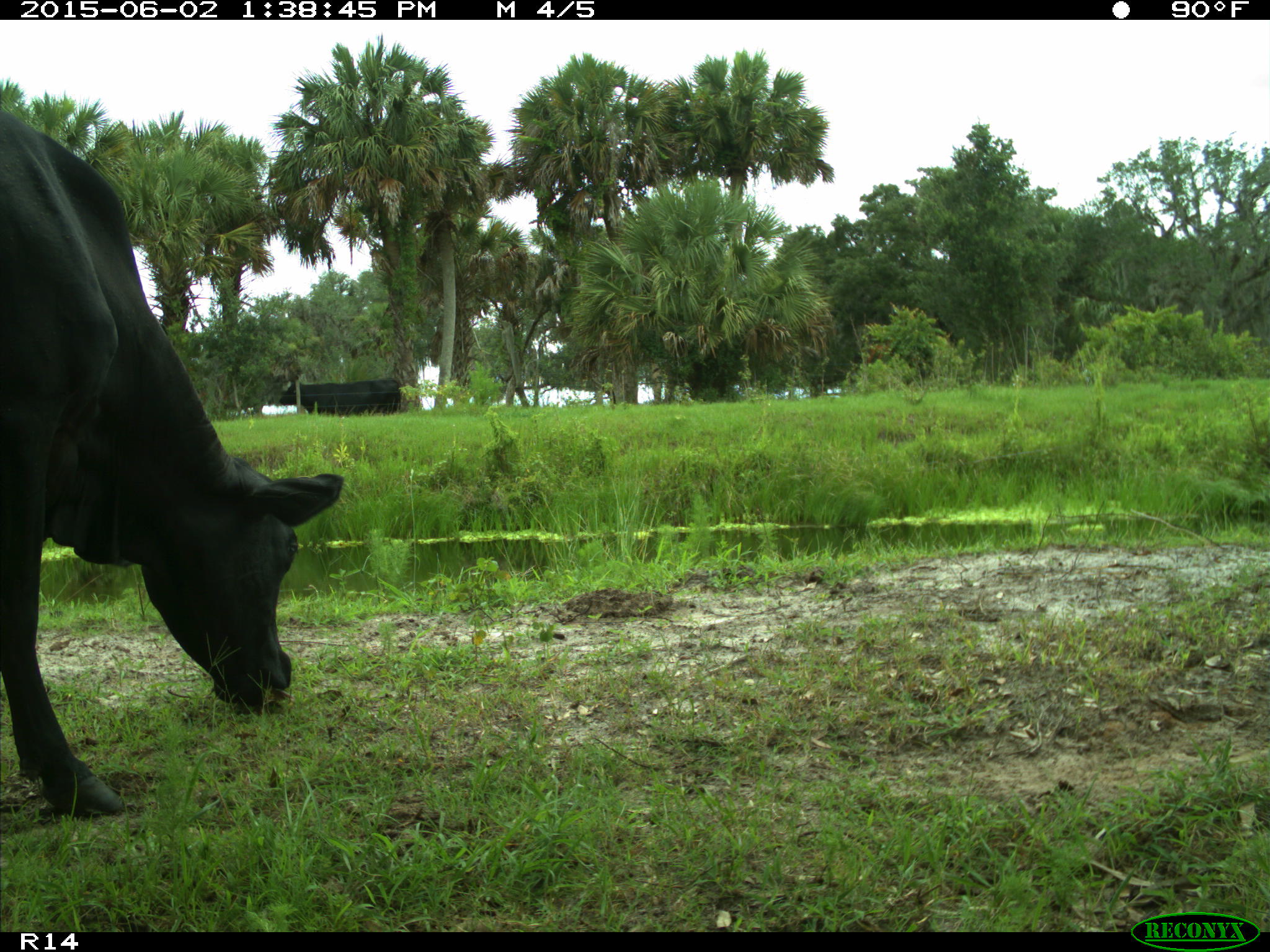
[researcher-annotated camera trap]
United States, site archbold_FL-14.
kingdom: Animalia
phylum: Chordata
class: Mammalia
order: Artiodactyla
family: Bovidae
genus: Bos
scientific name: Bos taurus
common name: domestic cow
Bos taurus (domestic cow).